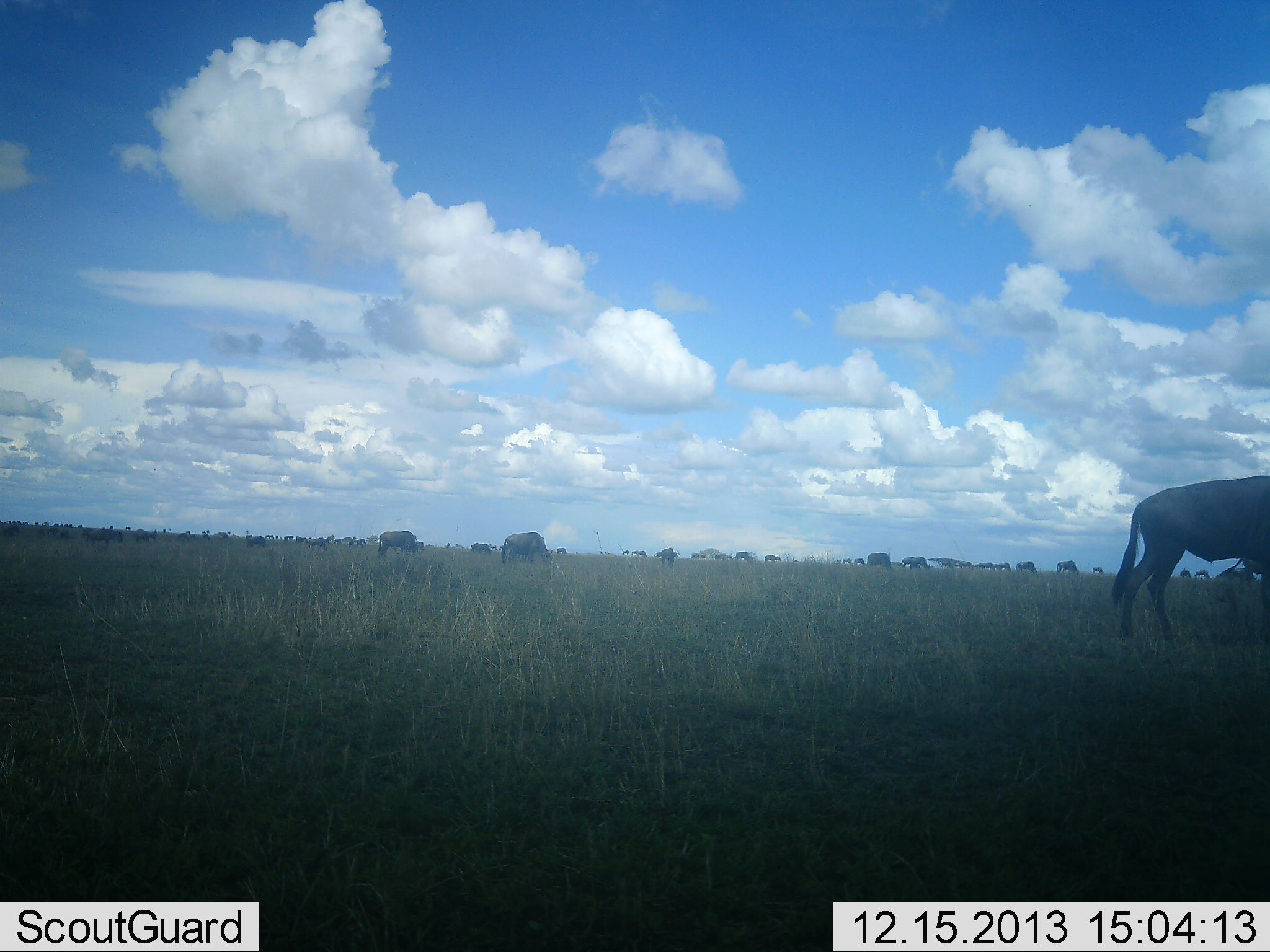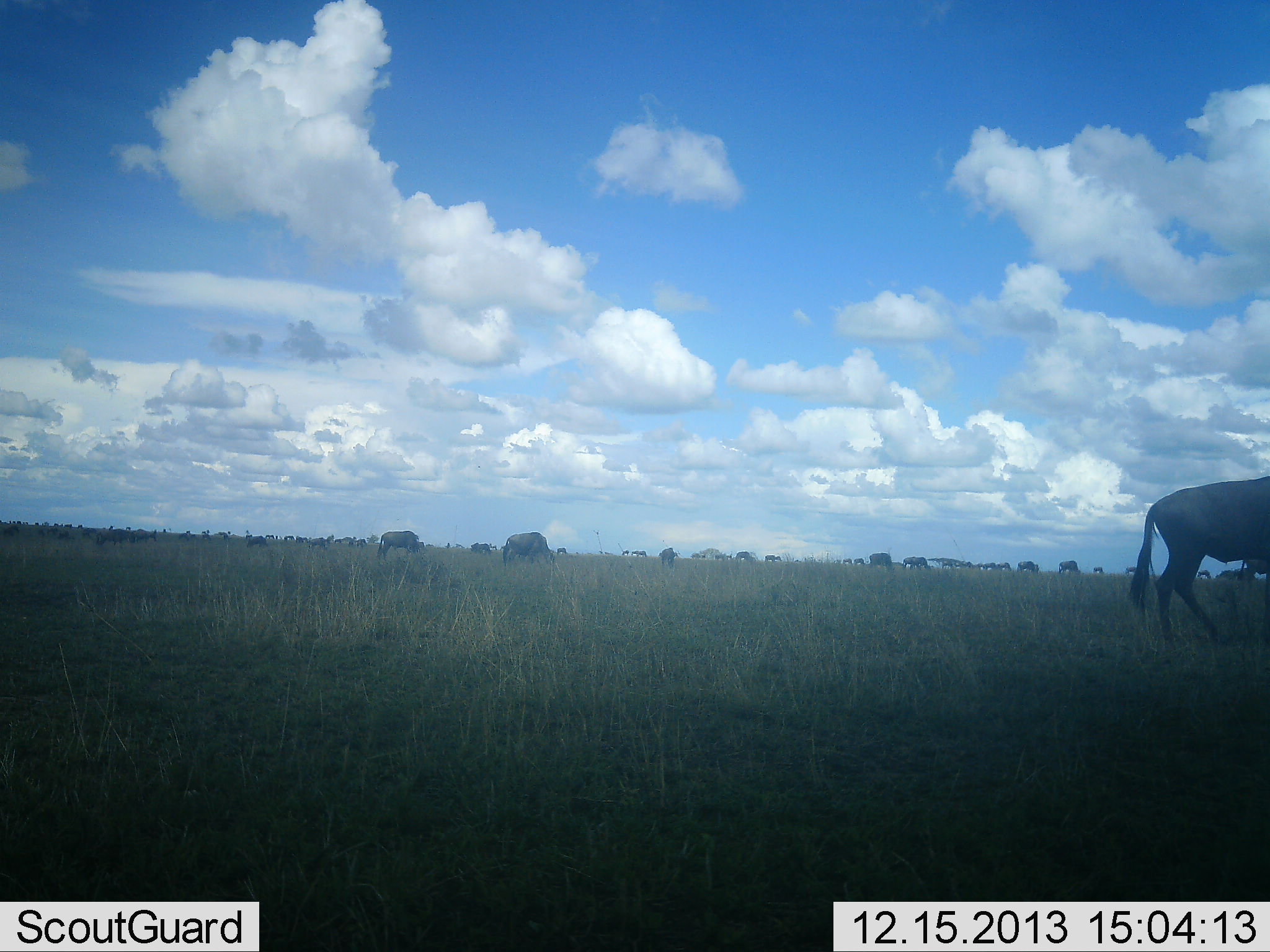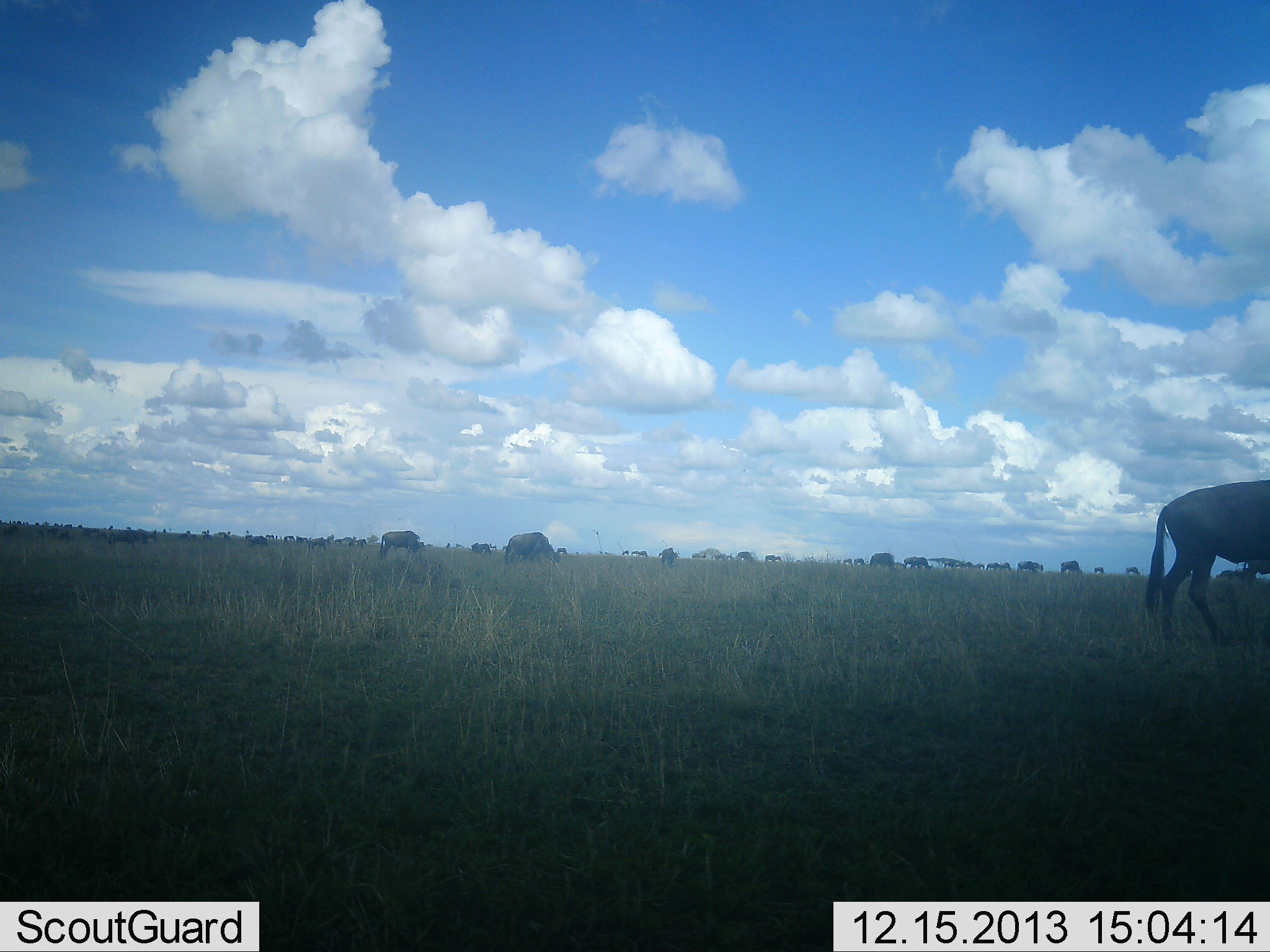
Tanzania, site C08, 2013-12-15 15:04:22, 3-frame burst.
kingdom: Animalia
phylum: Chordata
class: Mammalia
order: Artiodactyla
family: Bovidae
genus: Connochaetes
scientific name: Connochaetes taurinus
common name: blue wildebeest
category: wildebeest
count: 11-50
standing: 28%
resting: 2%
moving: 77%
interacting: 2%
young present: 4%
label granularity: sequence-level